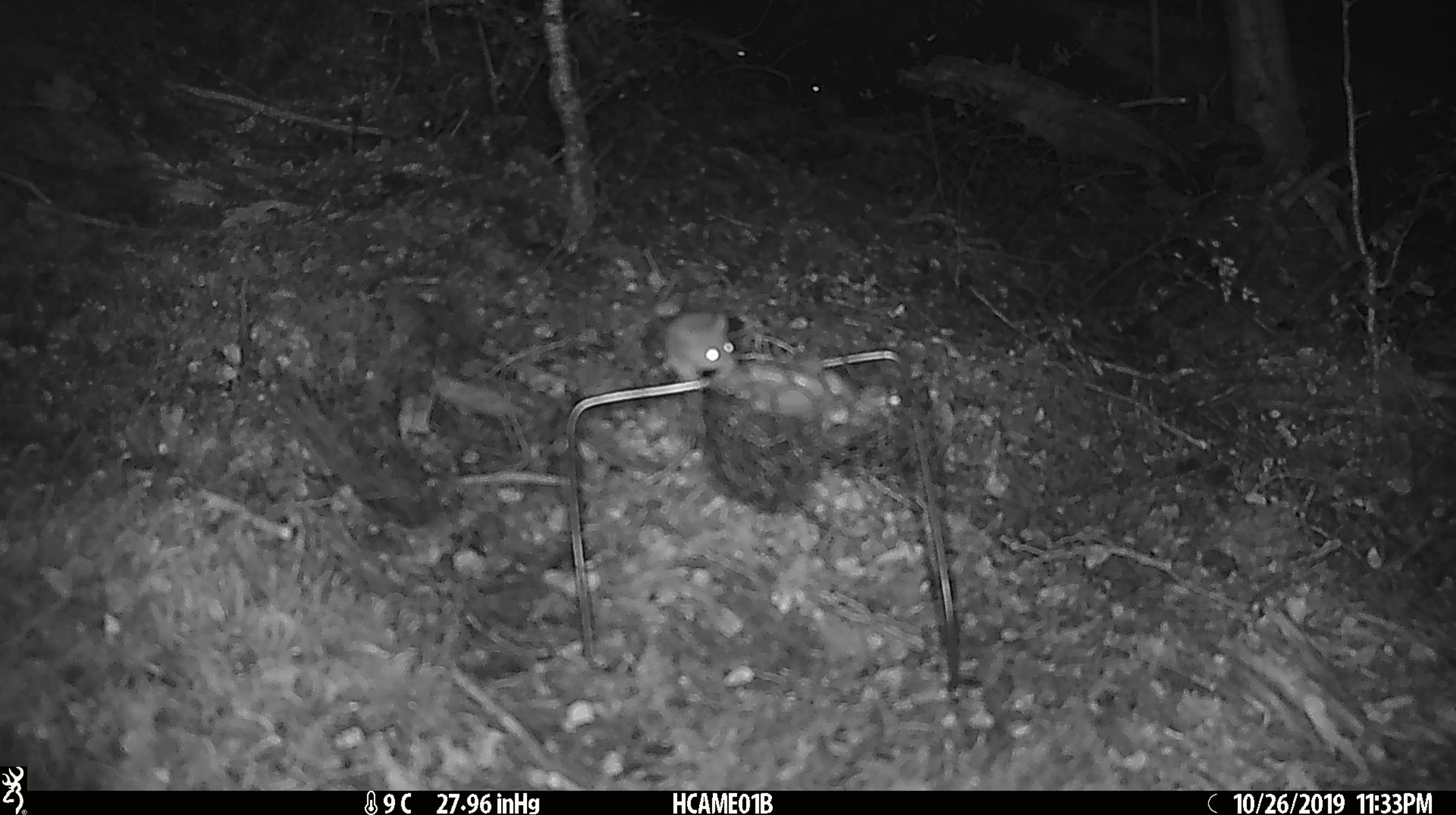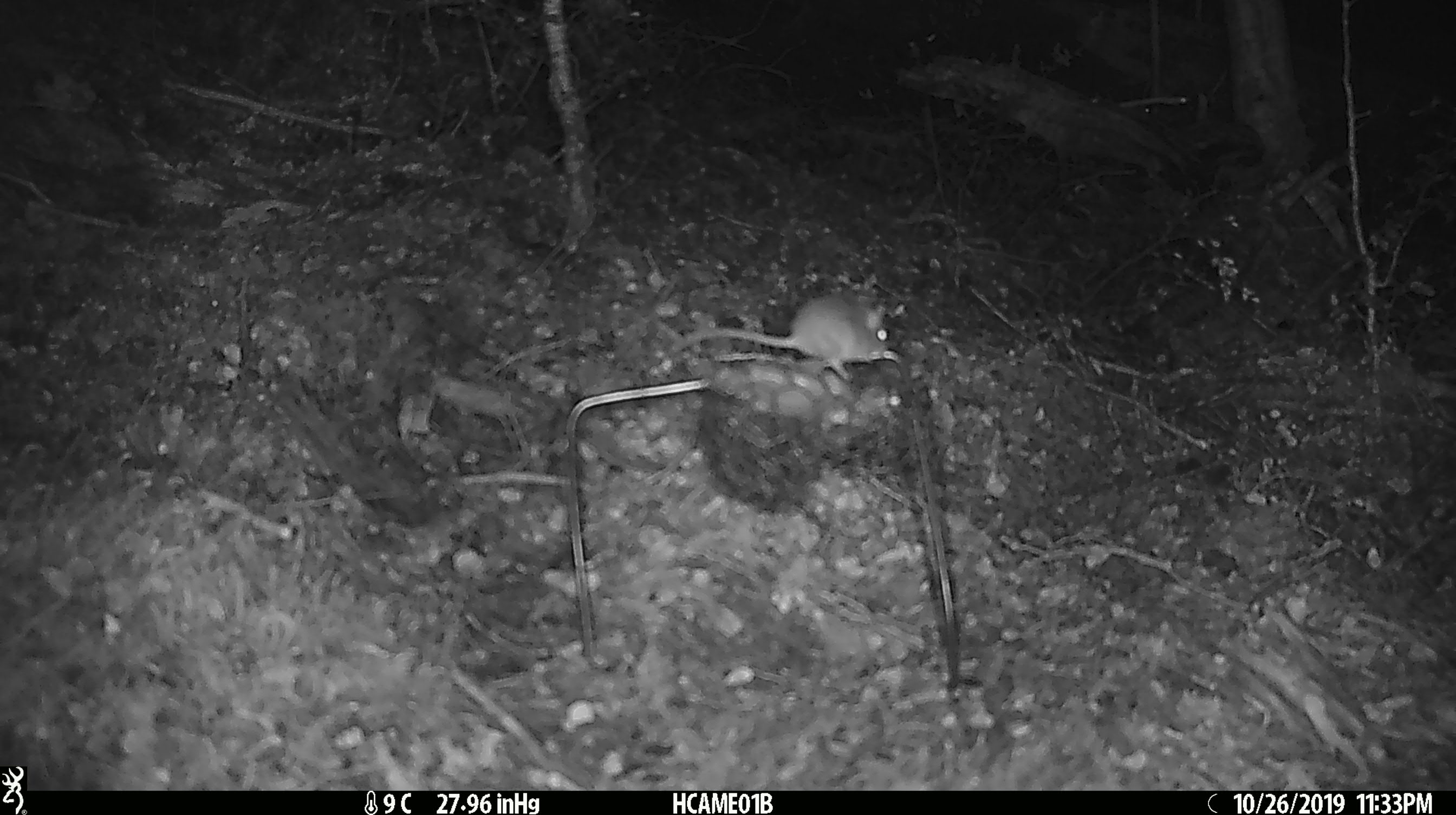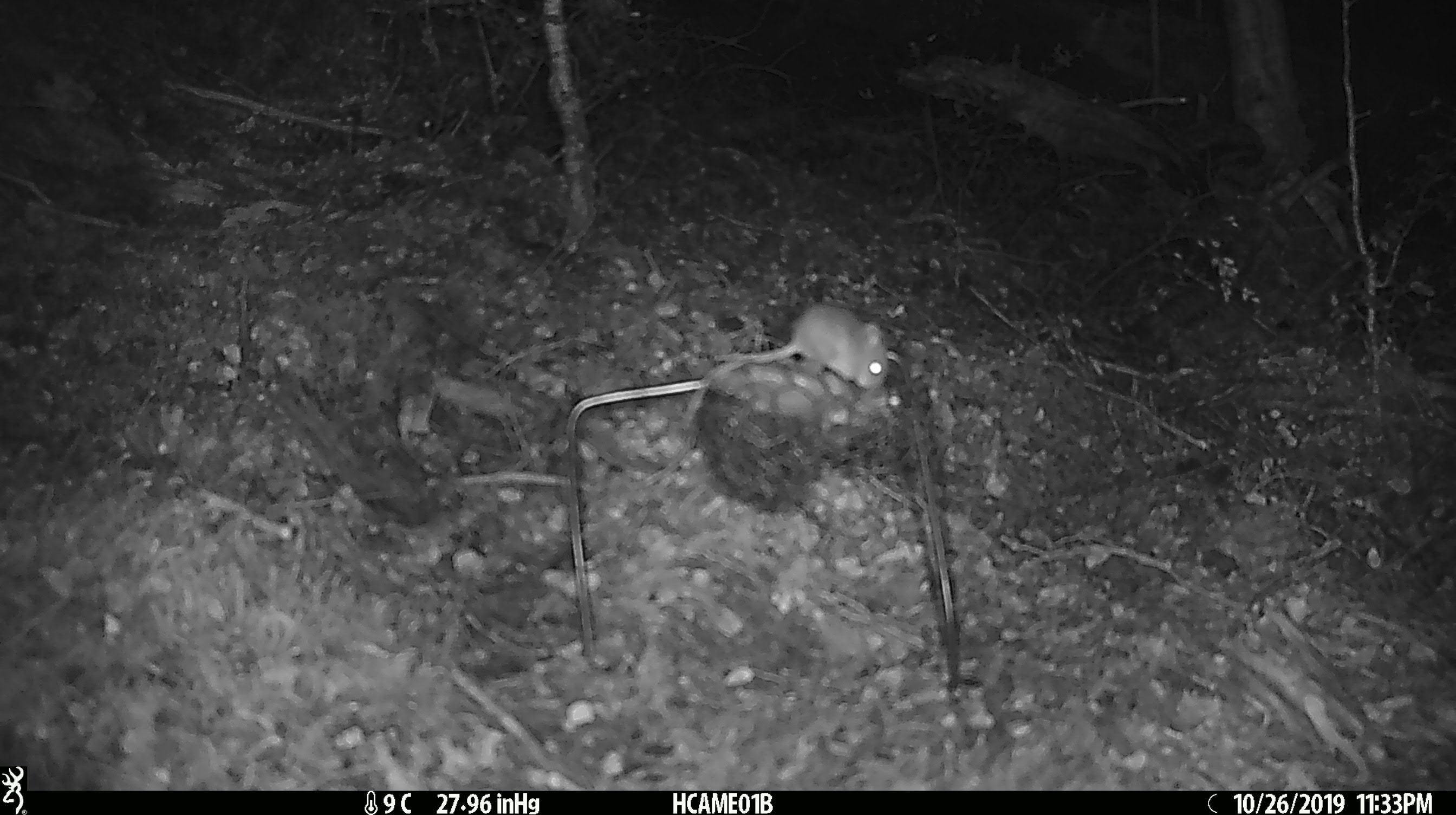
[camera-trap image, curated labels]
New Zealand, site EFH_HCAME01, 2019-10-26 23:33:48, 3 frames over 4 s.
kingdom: Animalia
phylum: Chordata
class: Mammalia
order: Rodentia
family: Muridae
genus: Mus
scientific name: Mus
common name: mouse